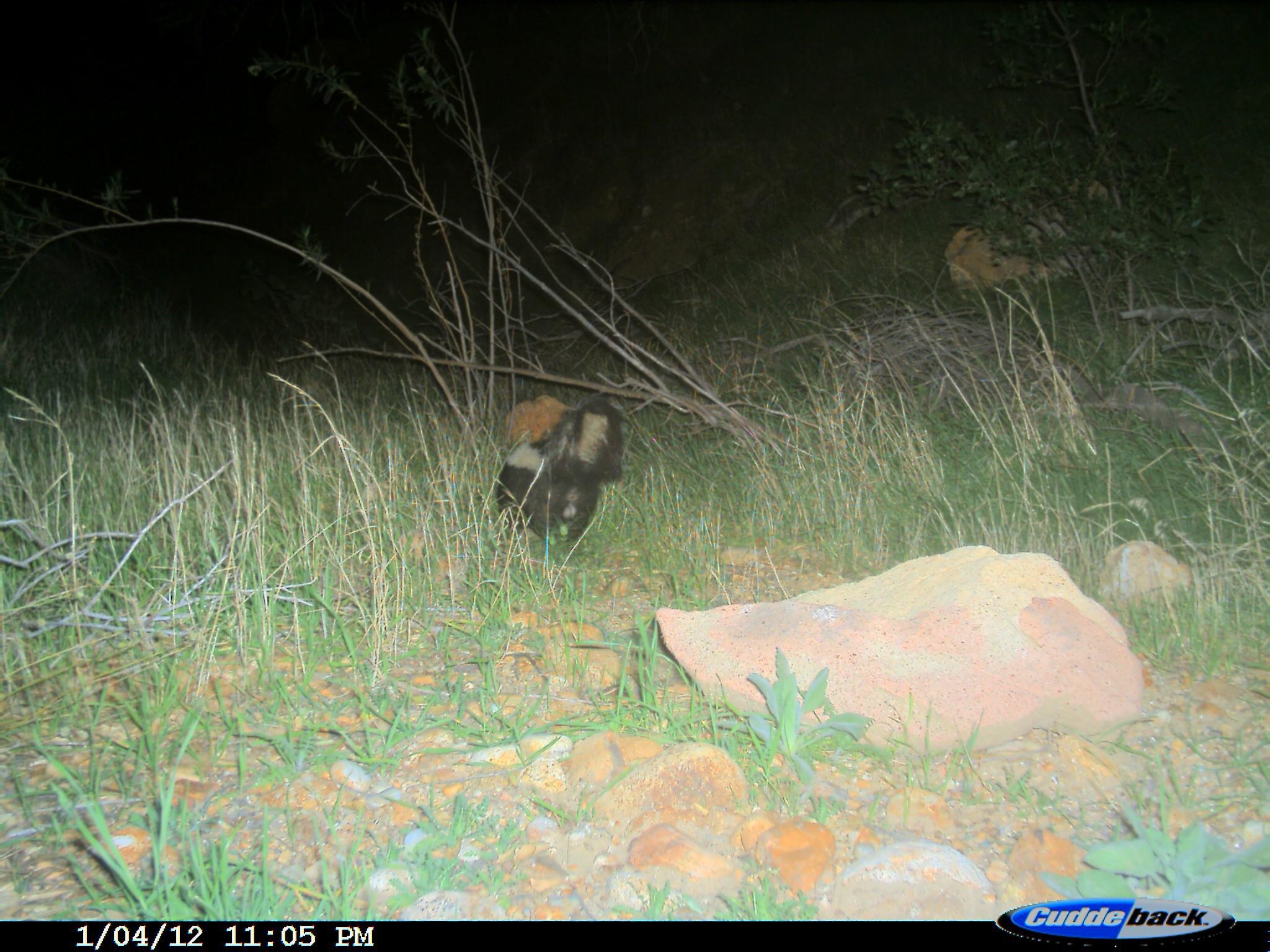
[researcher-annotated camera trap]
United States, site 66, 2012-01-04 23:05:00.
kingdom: Animalia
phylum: Chordata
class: Mammalia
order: Carnivora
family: Mephitidae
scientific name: Mephitidae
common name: skunk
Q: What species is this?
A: Skunk (Mephitidae).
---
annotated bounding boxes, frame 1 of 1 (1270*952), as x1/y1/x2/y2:
skunk: 492/397/626/560